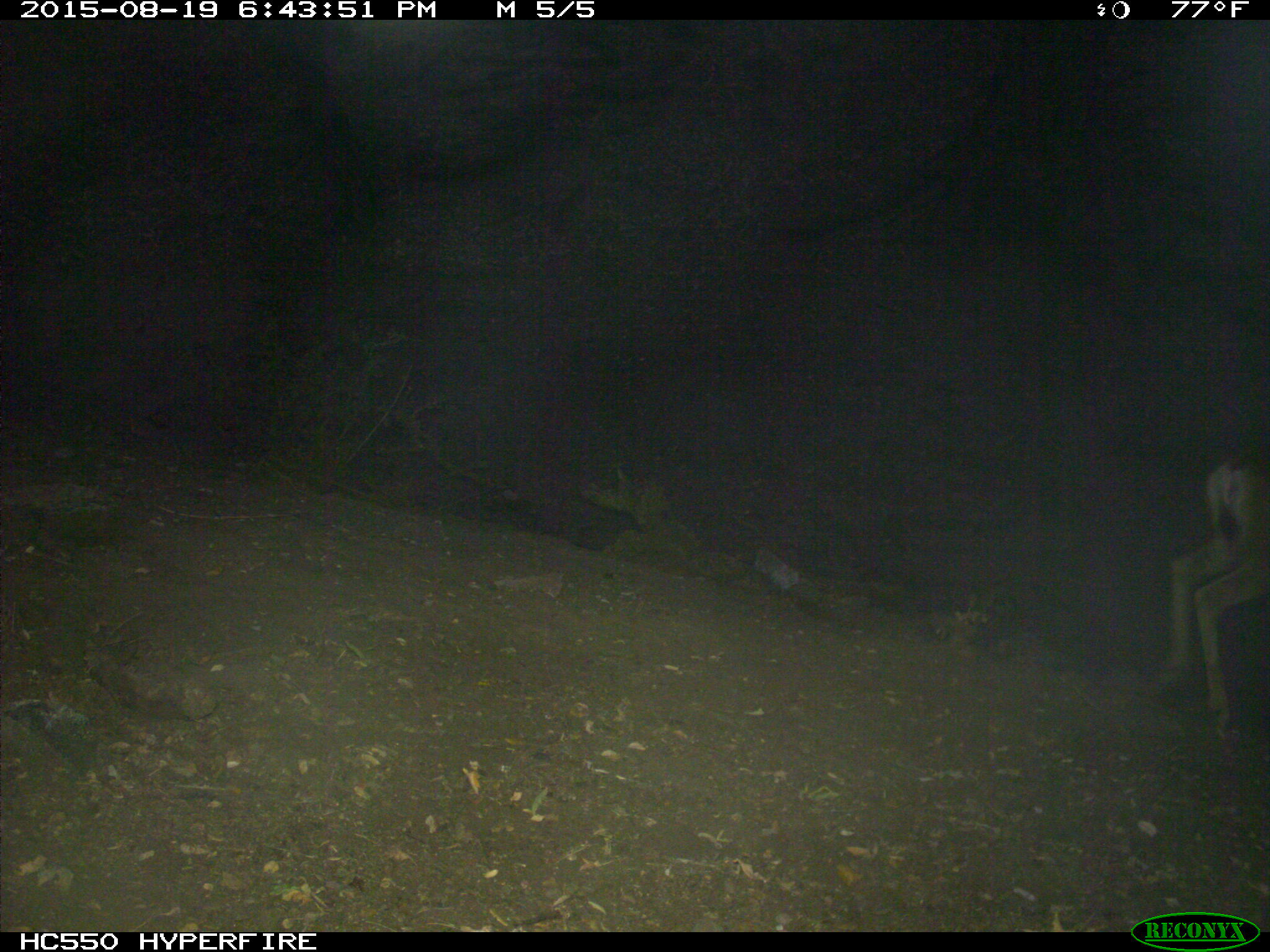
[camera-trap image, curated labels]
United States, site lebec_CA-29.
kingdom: Animalia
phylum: Chordata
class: Mammalia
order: Artiodactyla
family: Cervidae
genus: Odocoileus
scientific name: Odocoileus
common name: deer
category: unidentified deer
Unidentified deer (deer) (Odocoileus).